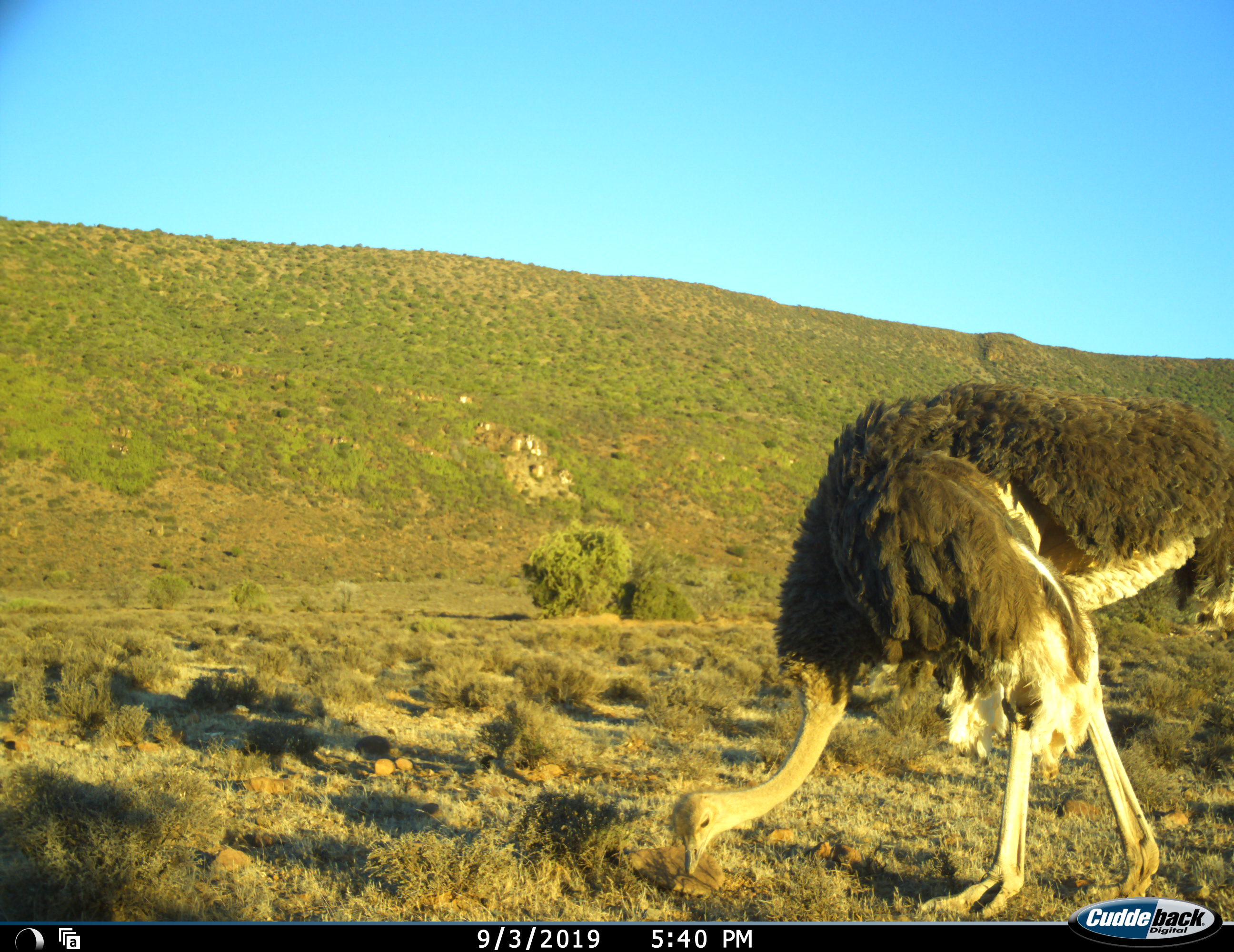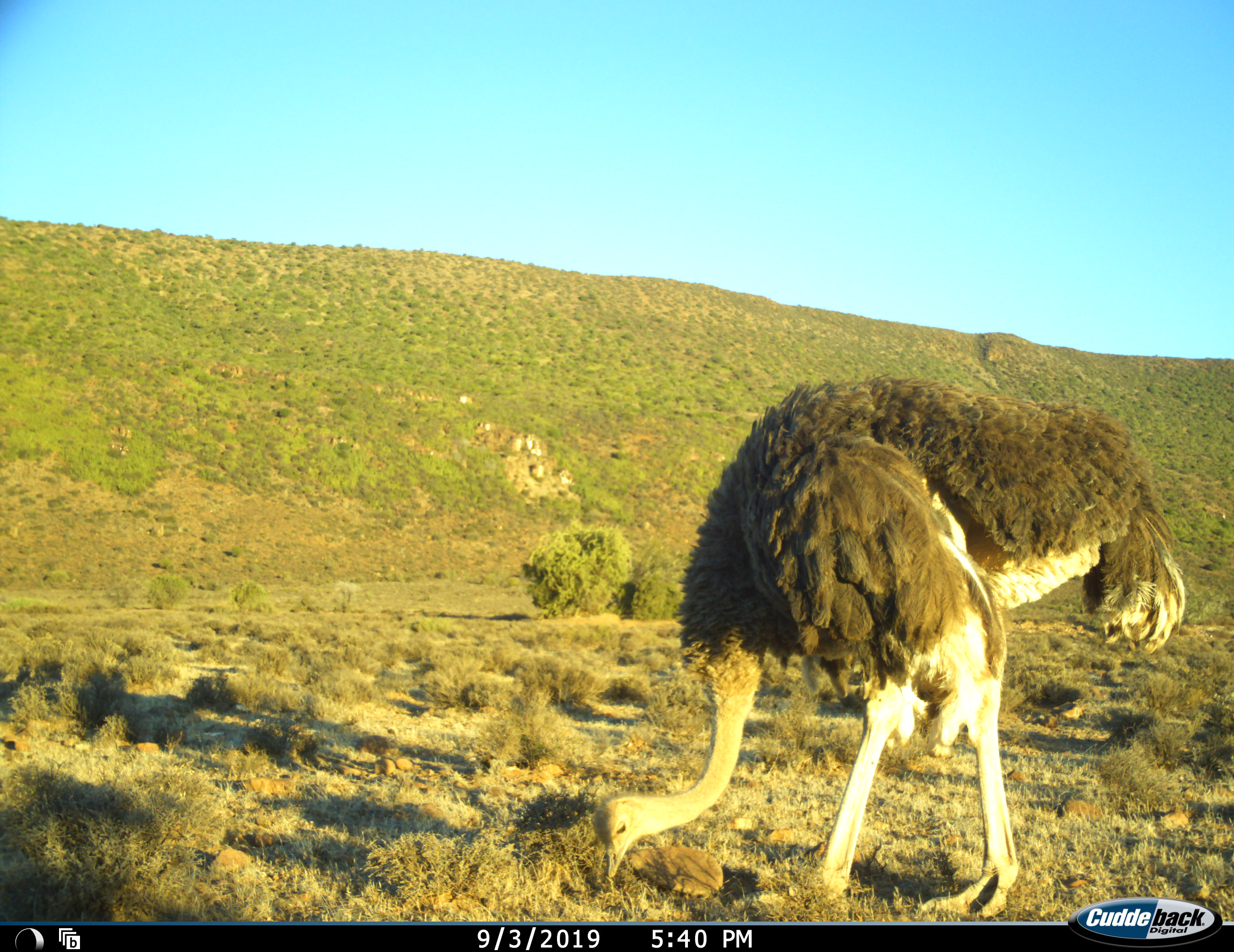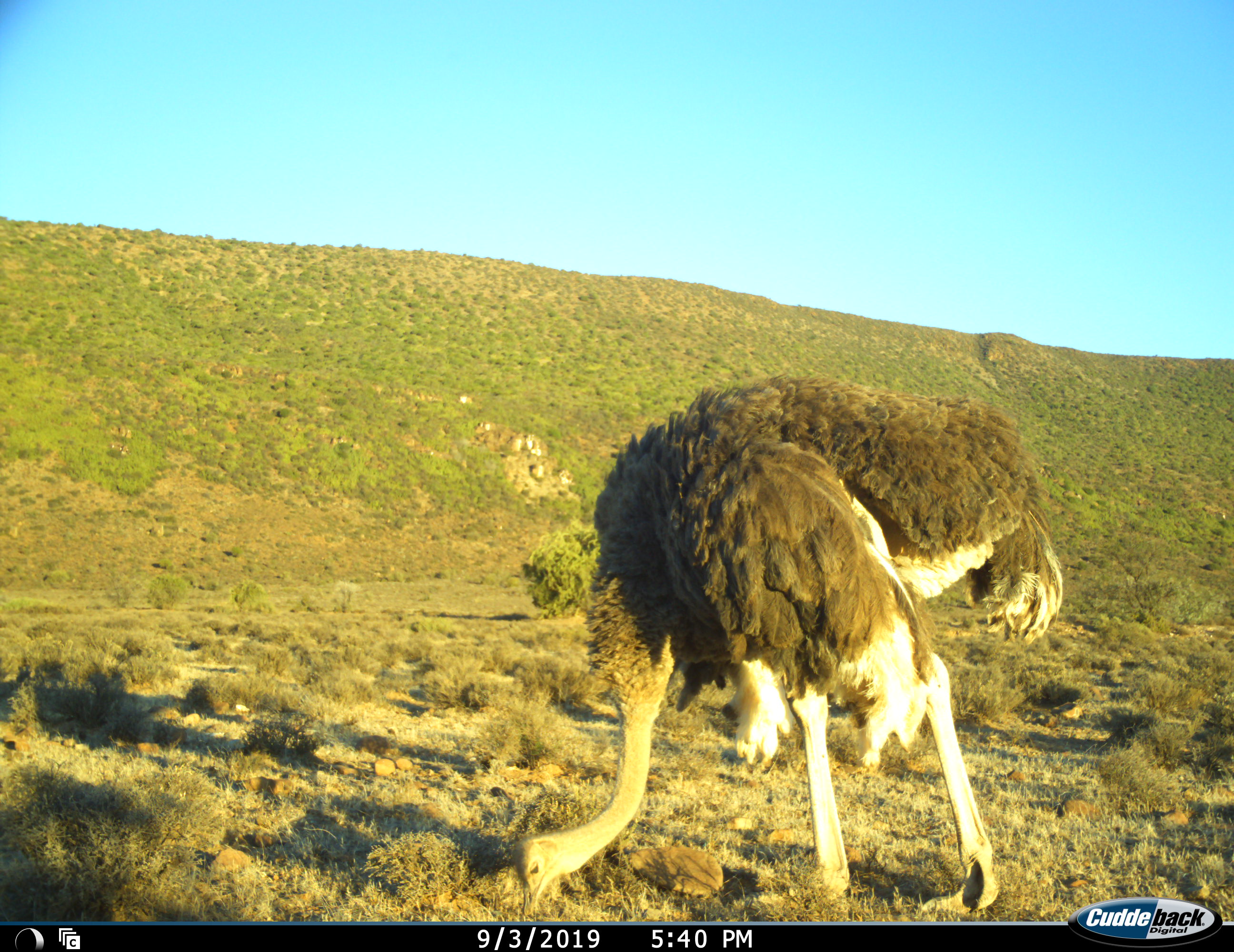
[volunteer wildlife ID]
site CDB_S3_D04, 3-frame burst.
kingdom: Animalia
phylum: Chordata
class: Aves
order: Struthioniformes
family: Struthionidae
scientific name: Struthionidae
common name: ostrich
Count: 1.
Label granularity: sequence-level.